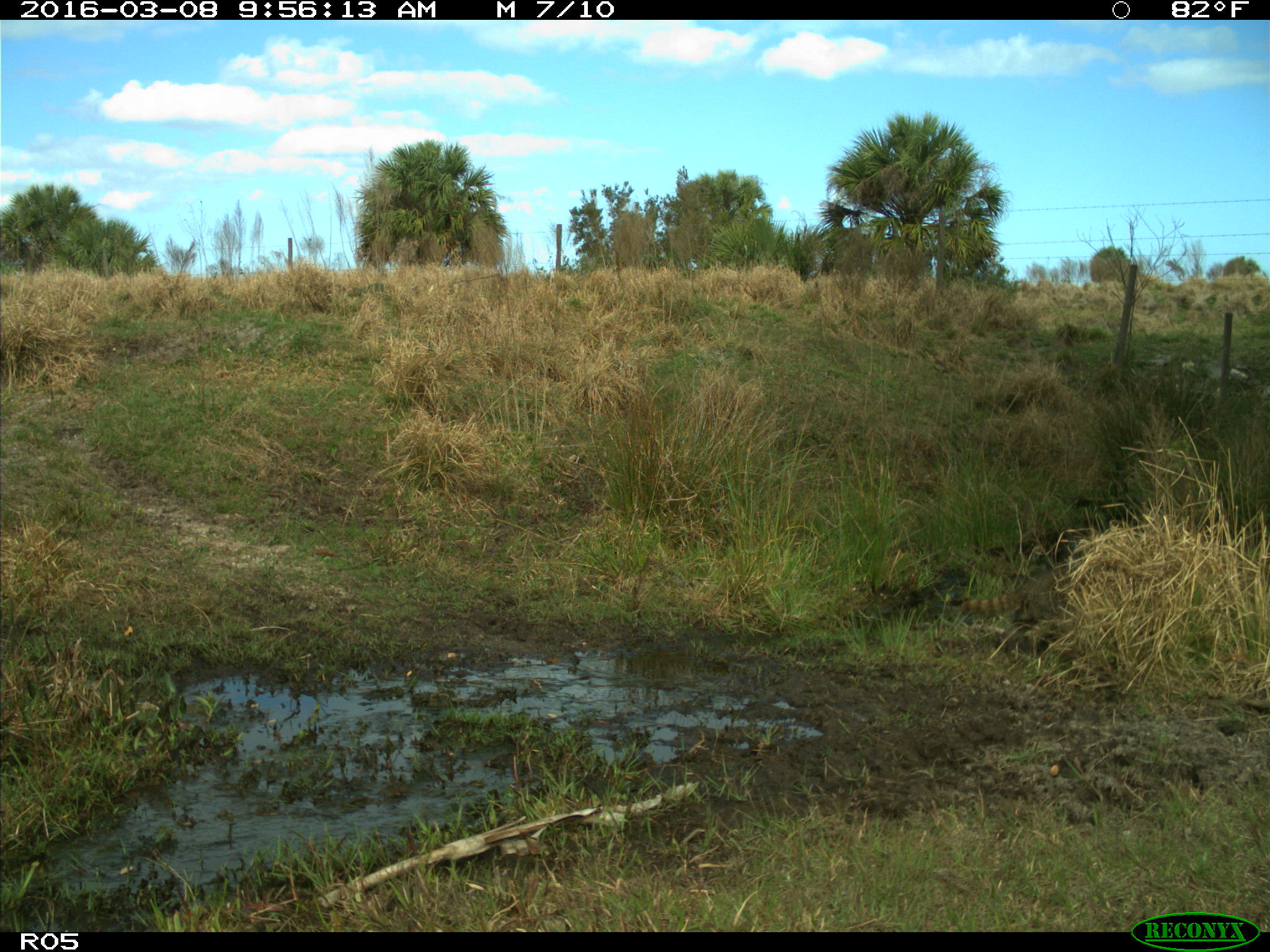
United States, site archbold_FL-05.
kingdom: Animalia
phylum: Chordata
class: Mammalia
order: Carnivora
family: Procyonidae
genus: Procyon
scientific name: Procyon lotor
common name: common raccoon